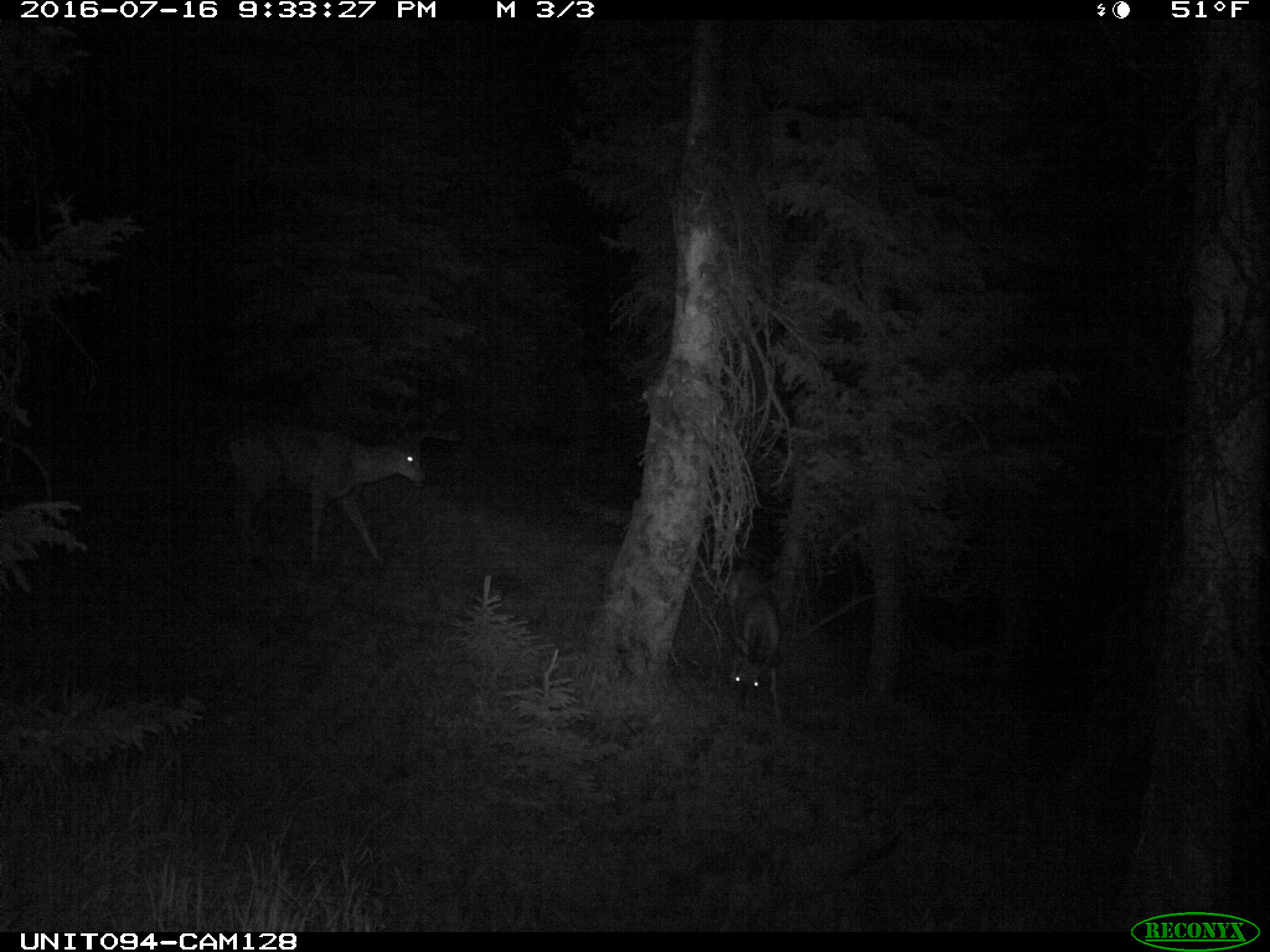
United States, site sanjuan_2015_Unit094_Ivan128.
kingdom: Animalia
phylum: Chordata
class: Mammalia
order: Artiodactyla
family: Cervidae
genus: Odocoileus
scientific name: Odocoileus hemionus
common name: mule deer